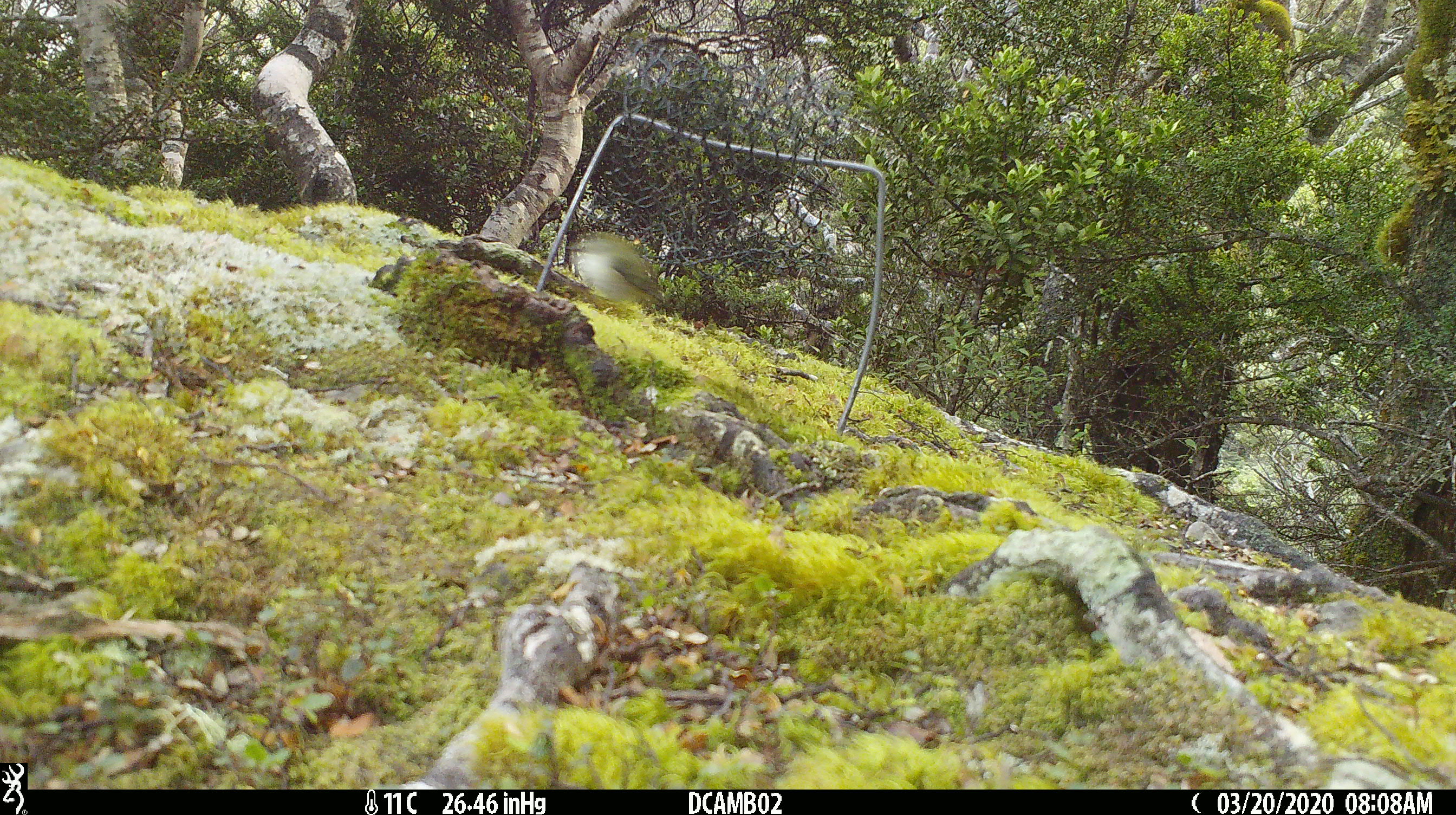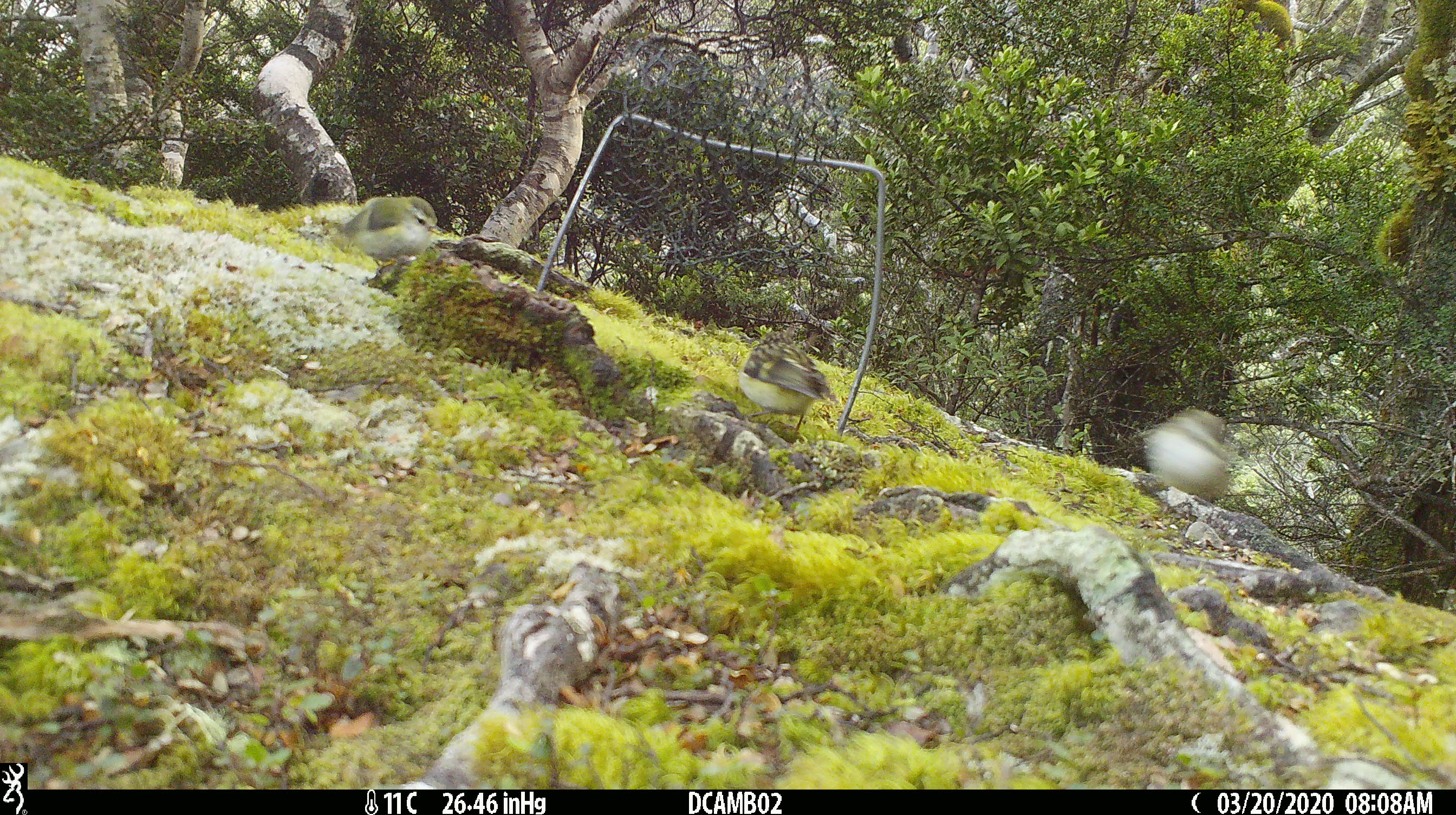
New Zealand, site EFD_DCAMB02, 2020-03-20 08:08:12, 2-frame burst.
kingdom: Animalia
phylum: Chordata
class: Aves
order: Passeriformes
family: Acanthisittidae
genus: Acanthisitta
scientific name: Acanthisitta chloris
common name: rifleman